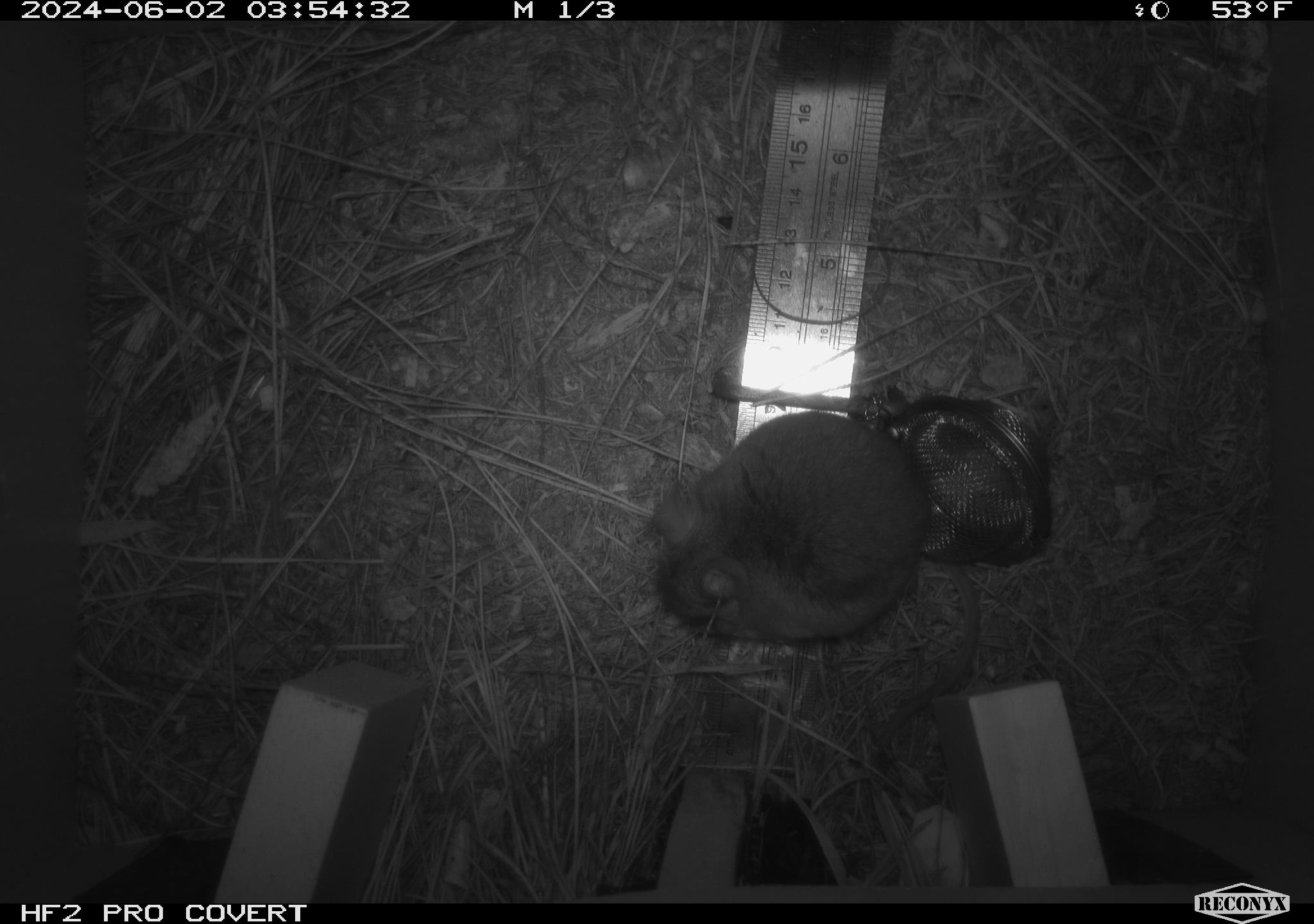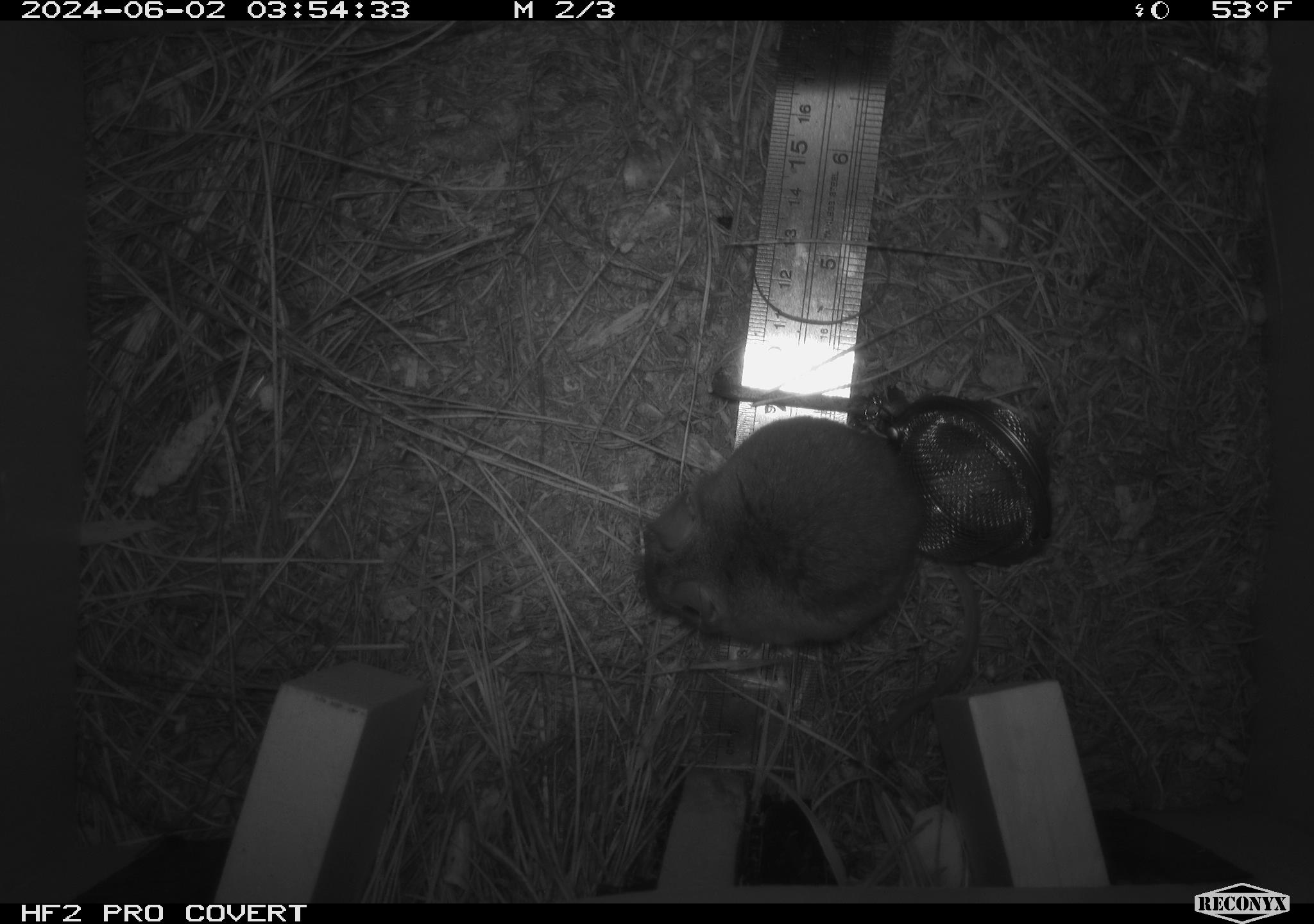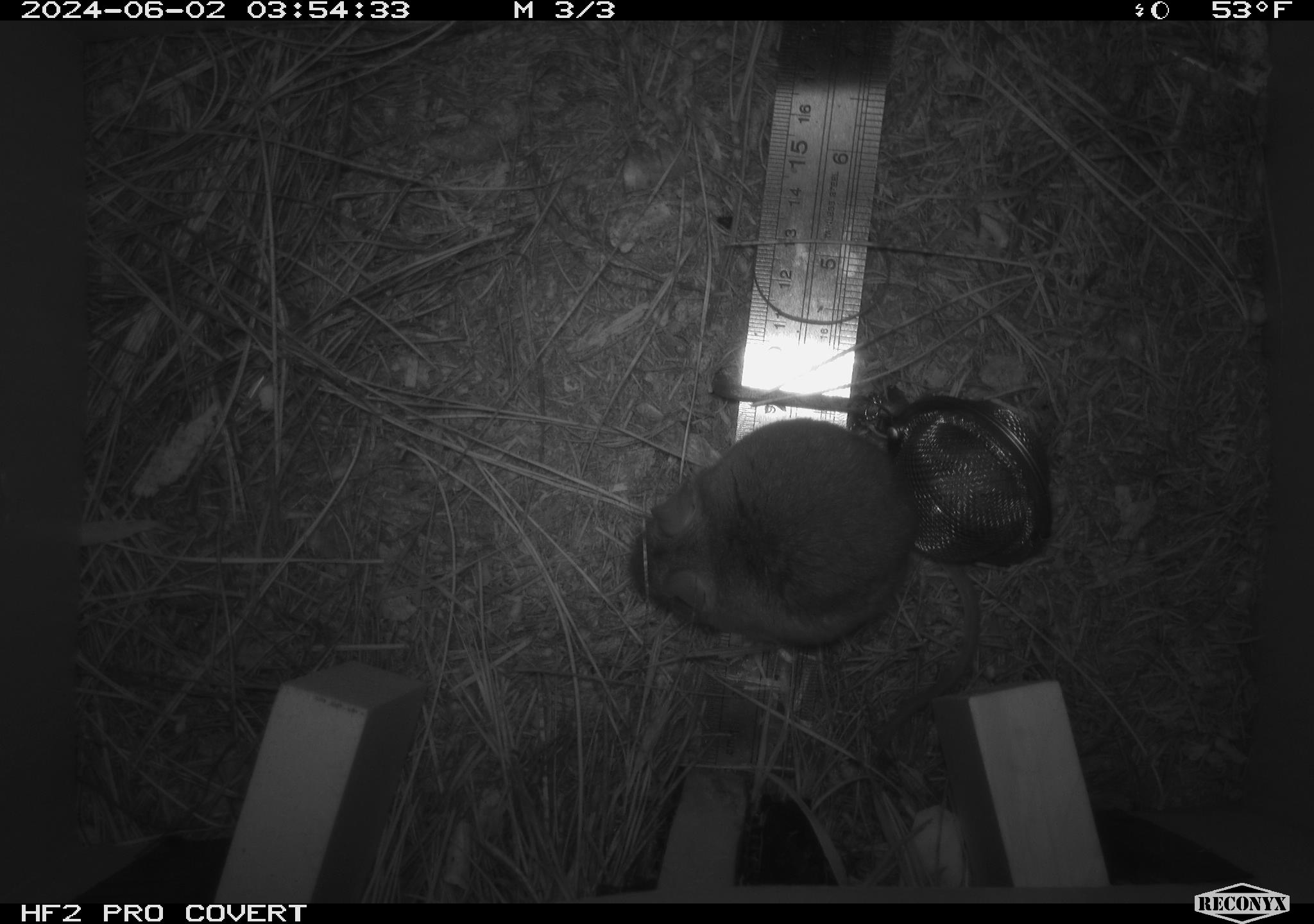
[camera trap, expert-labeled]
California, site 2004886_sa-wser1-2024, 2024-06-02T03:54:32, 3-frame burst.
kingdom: Animalia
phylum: Chordata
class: Mammalia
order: Rodentia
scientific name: Rodentia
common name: mouse species